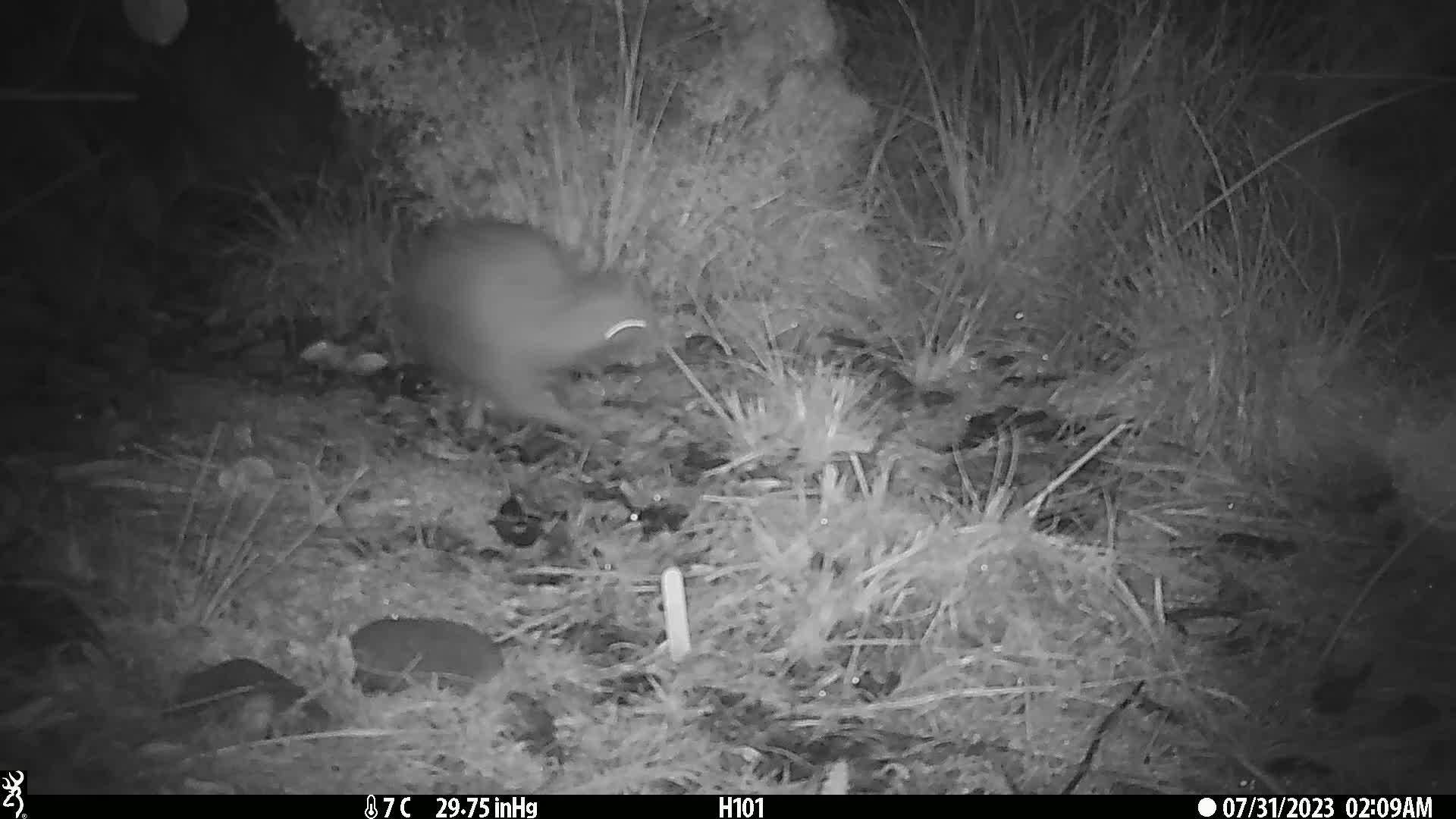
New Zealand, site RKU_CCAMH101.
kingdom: Animalia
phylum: Chordata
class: Aves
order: Apterygiformes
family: Apterygidae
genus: Apteryx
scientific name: Apteryx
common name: kiwi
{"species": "kiwi (Apteryx)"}